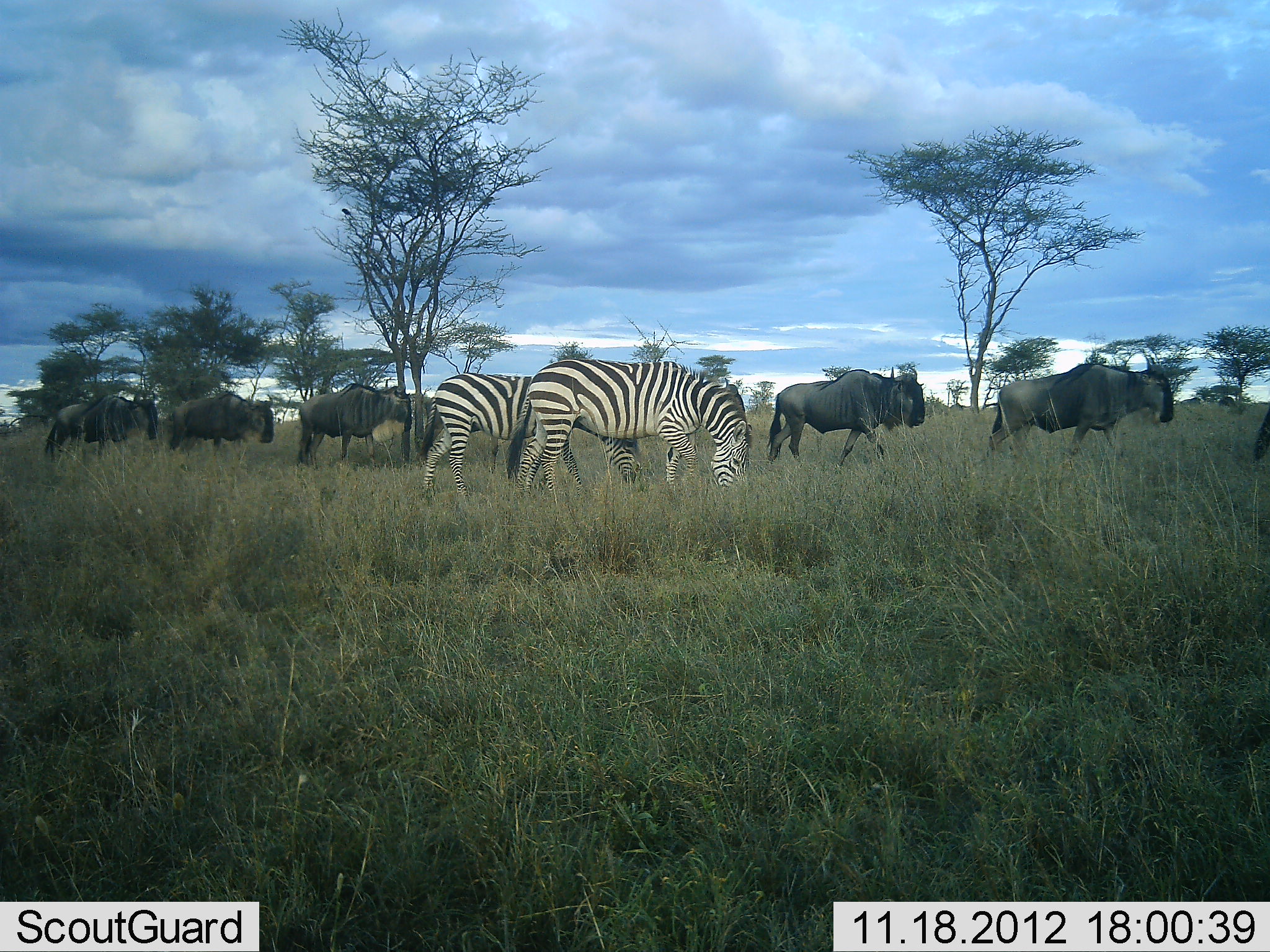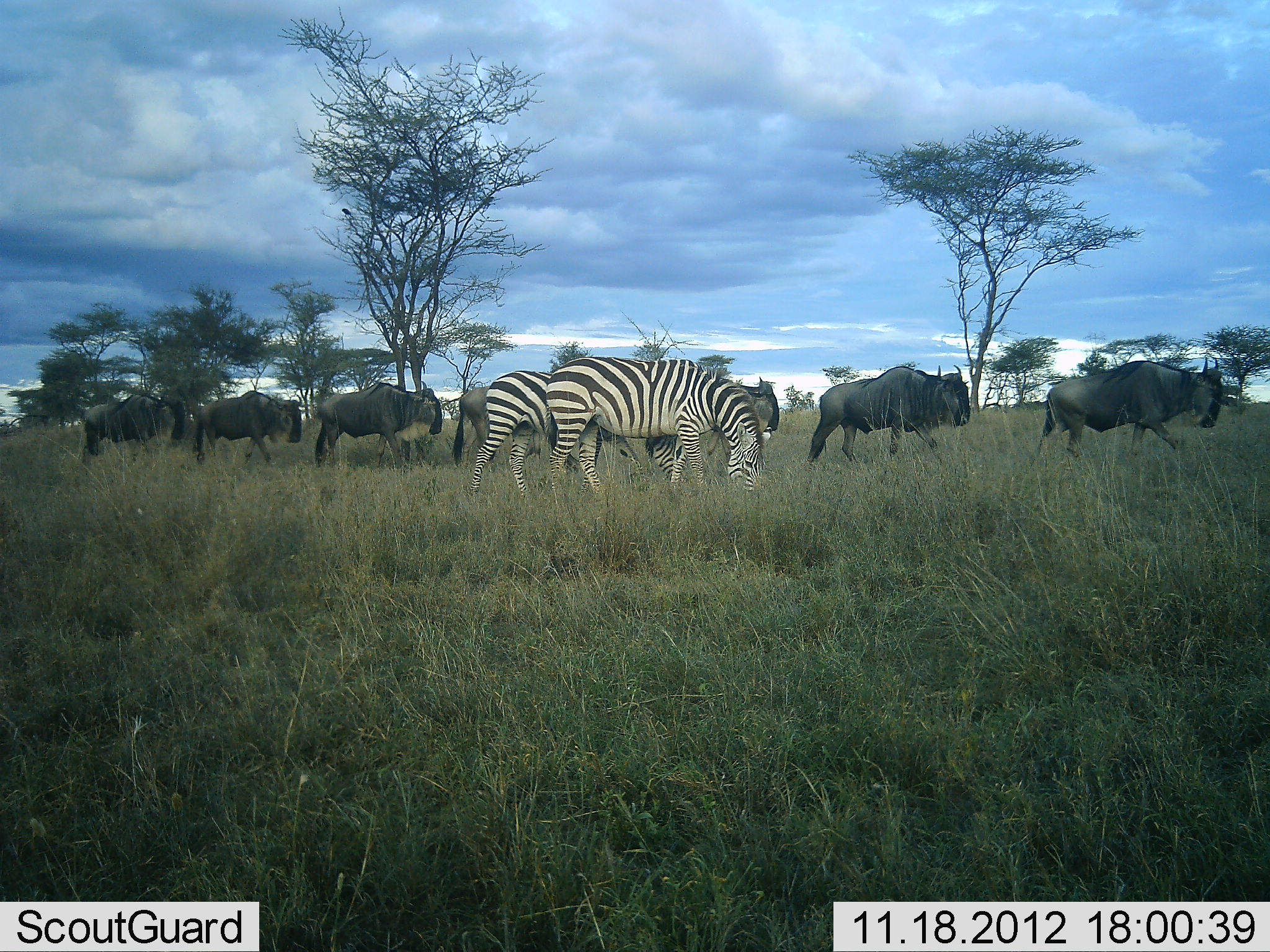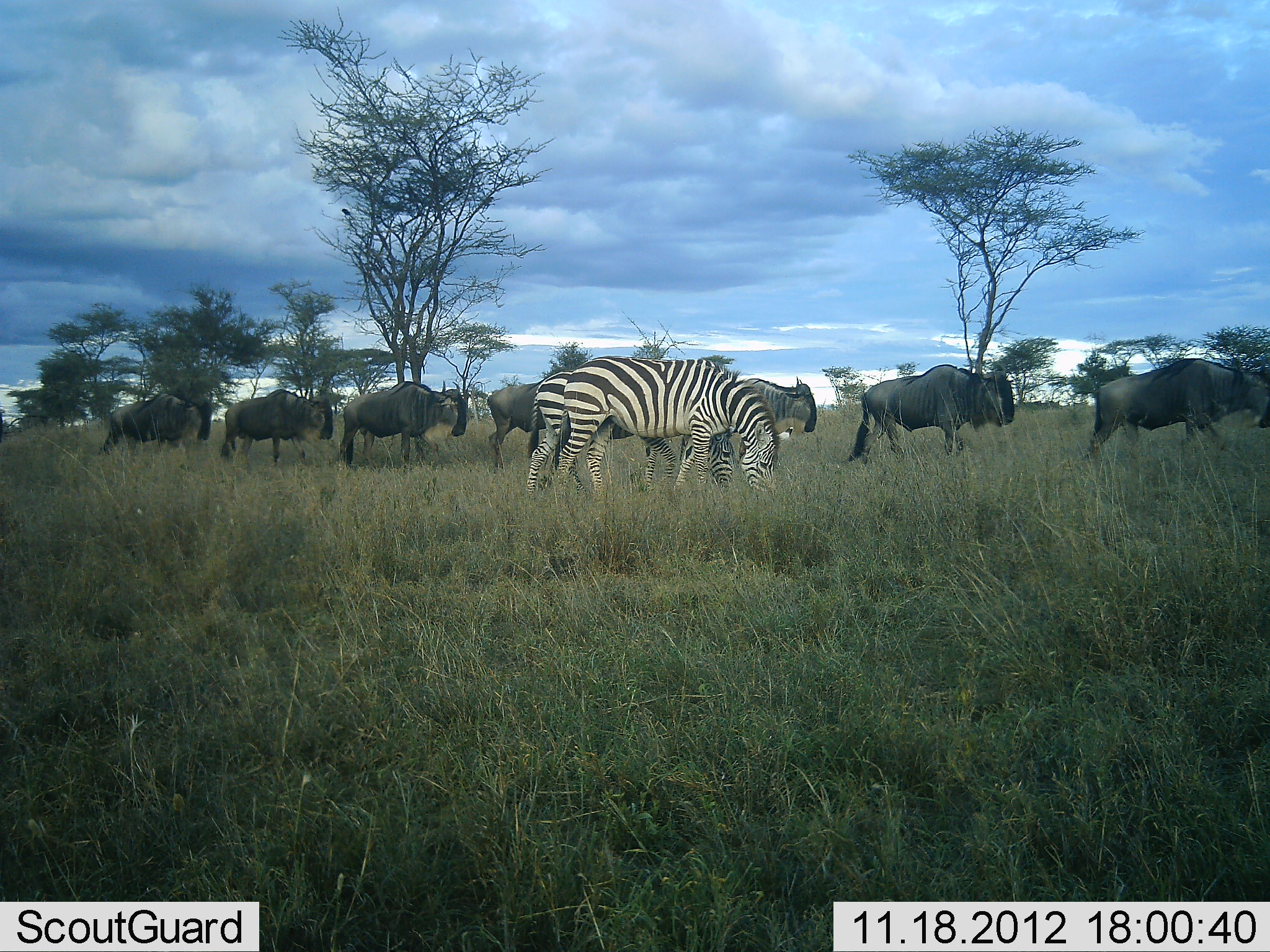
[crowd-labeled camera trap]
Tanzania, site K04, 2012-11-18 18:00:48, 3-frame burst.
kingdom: Animalia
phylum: Chordata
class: Mammalia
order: Artiodactyla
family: Bovidae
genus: Connochaetes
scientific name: Connochaetes taurinus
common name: blue wildebeest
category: wildebeest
Wildebeest (blue wildebeest) (Connochaetes taurinus), count 7. Behavior (volunteer vote fractions): standing 10%, resting 0%, moving 90%, interacting 0%. Young present (vote fraction): 0%. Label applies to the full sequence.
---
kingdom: Animalia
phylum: Chordata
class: Mammalia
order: Perissodactyla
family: Equidae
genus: Equus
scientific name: Equus quagga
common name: plains zebra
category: zebra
Zebra (plains zebra) (Equus quagga), count 2. Behavior (volunteer vote fractions): standing 0%, resting 0%, moving 27%, interacting 0%. Young present (vote fraction): 0%. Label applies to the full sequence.